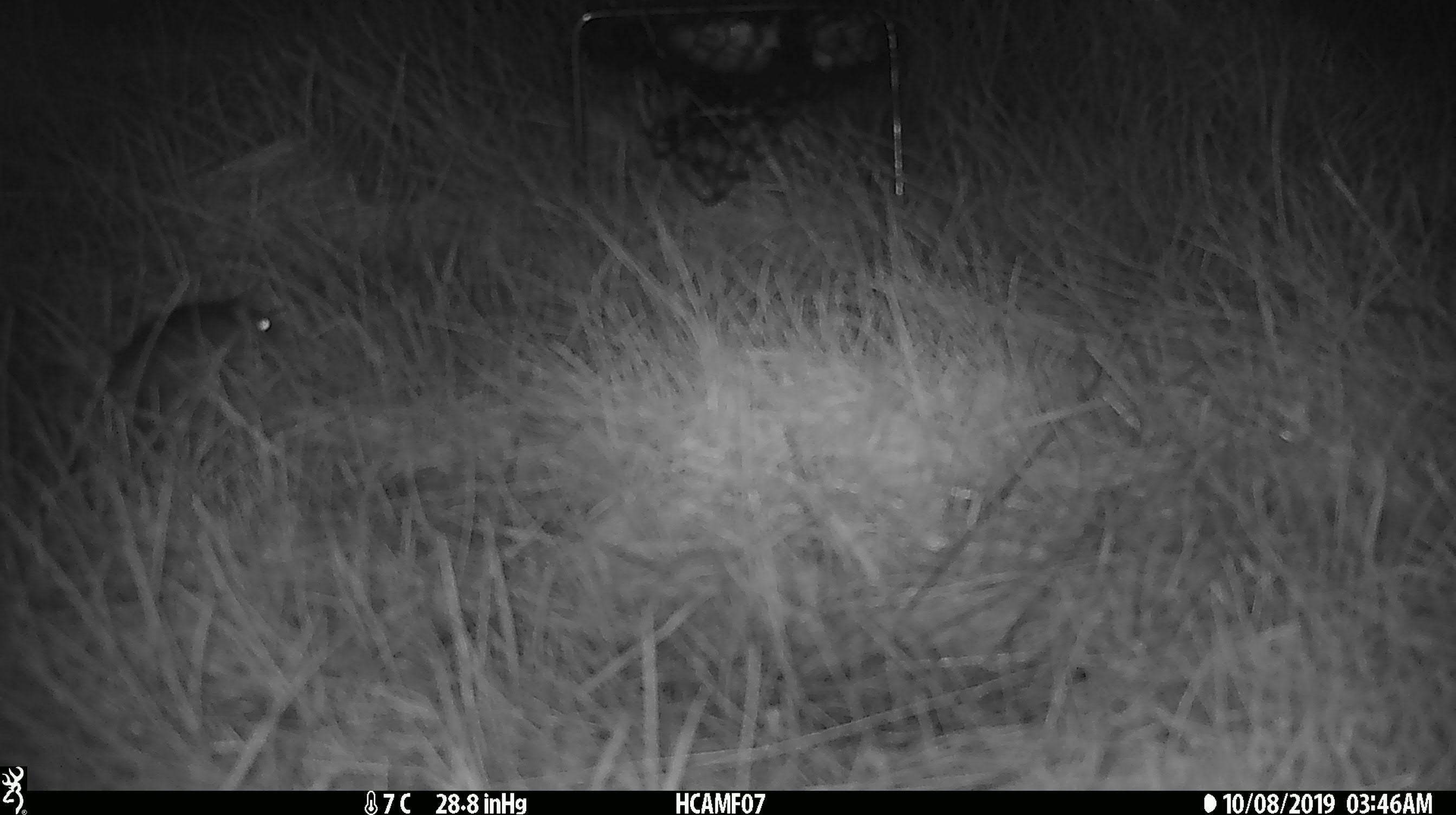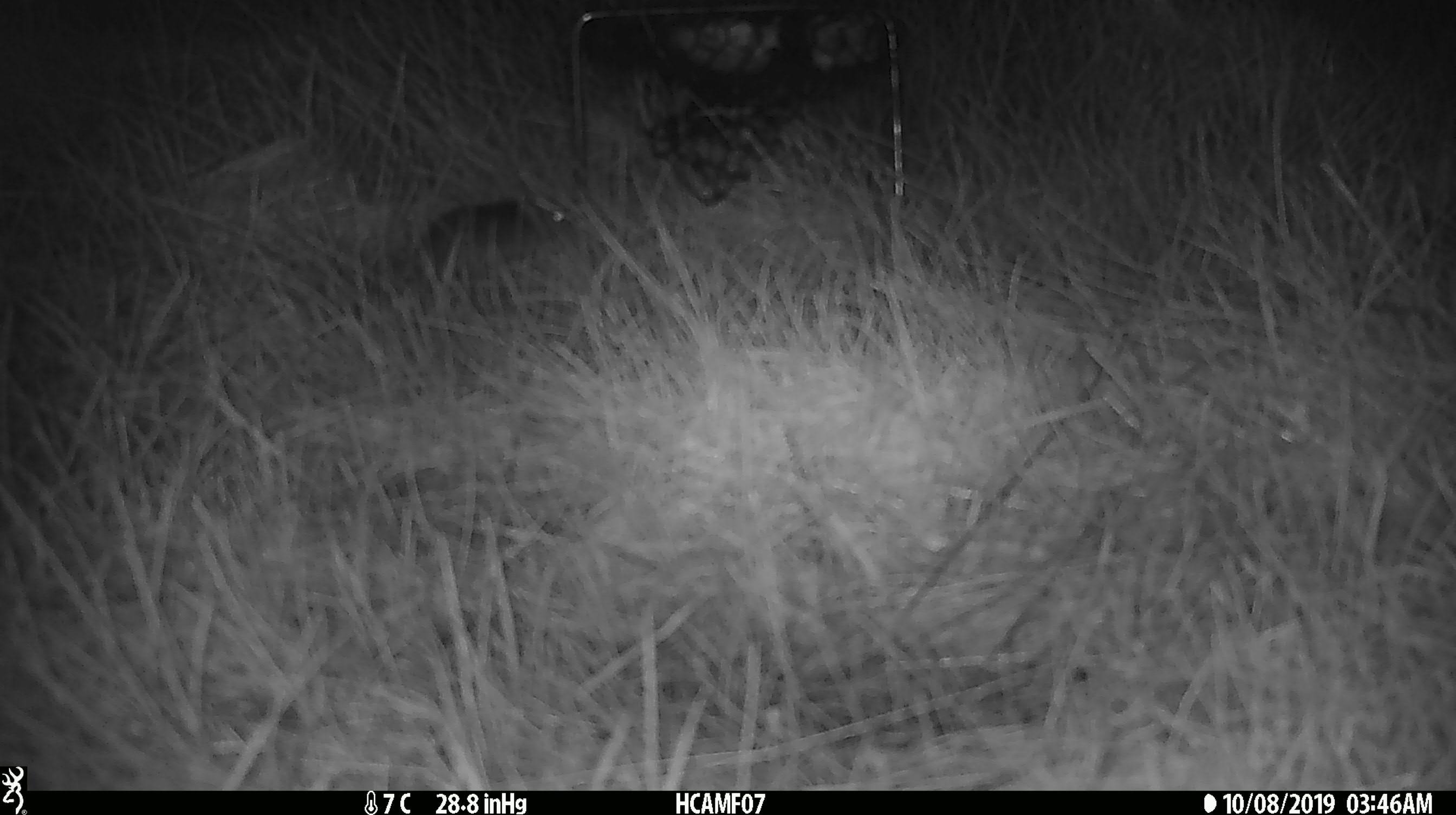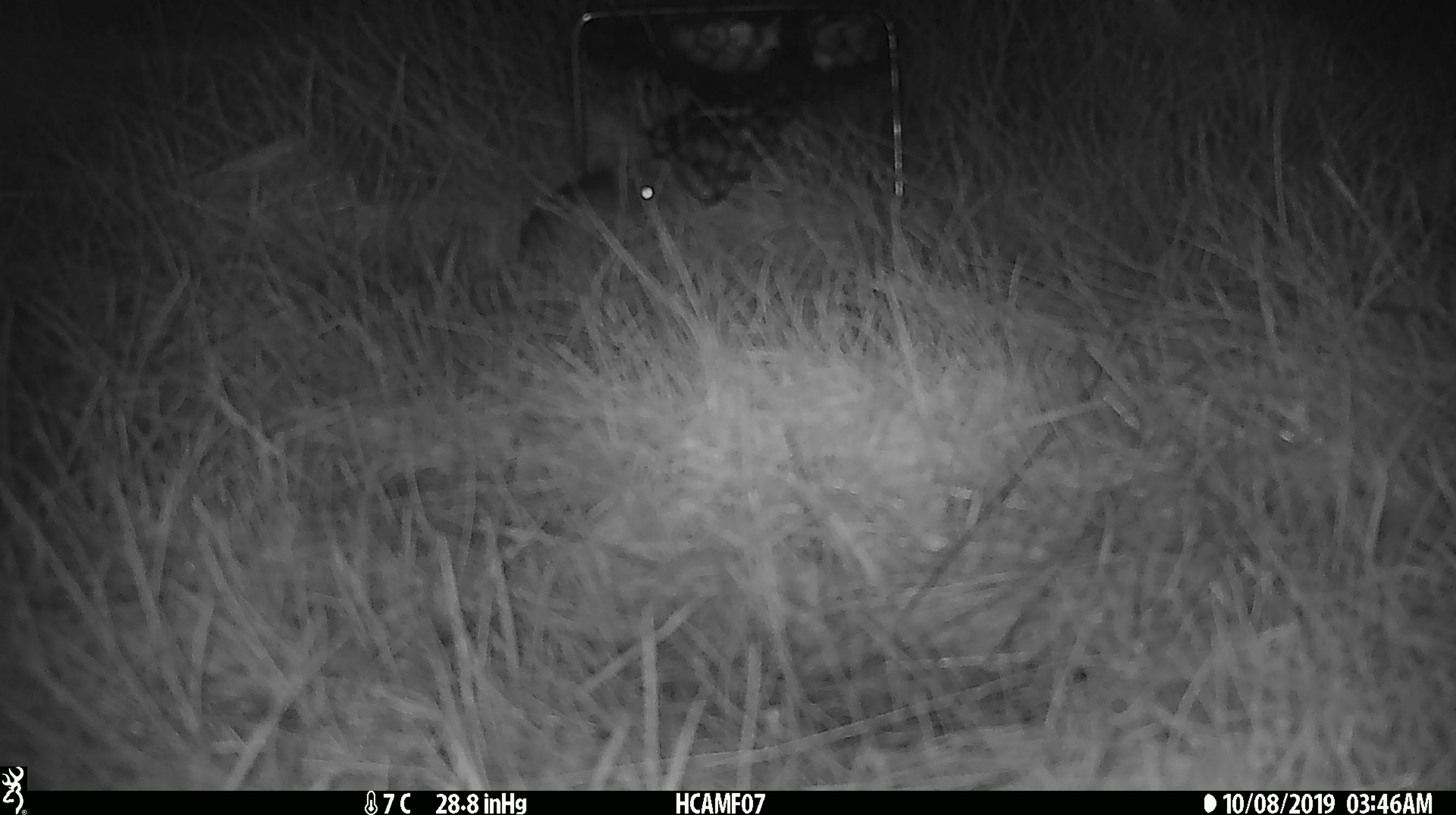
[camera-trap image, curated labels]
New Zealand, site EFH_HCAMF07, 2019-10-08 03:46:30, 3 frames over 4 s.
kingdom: Animalia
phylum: Chordata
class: Mammalia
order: Rodentia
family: Muridae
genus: Mus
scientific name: Mus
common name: mouse